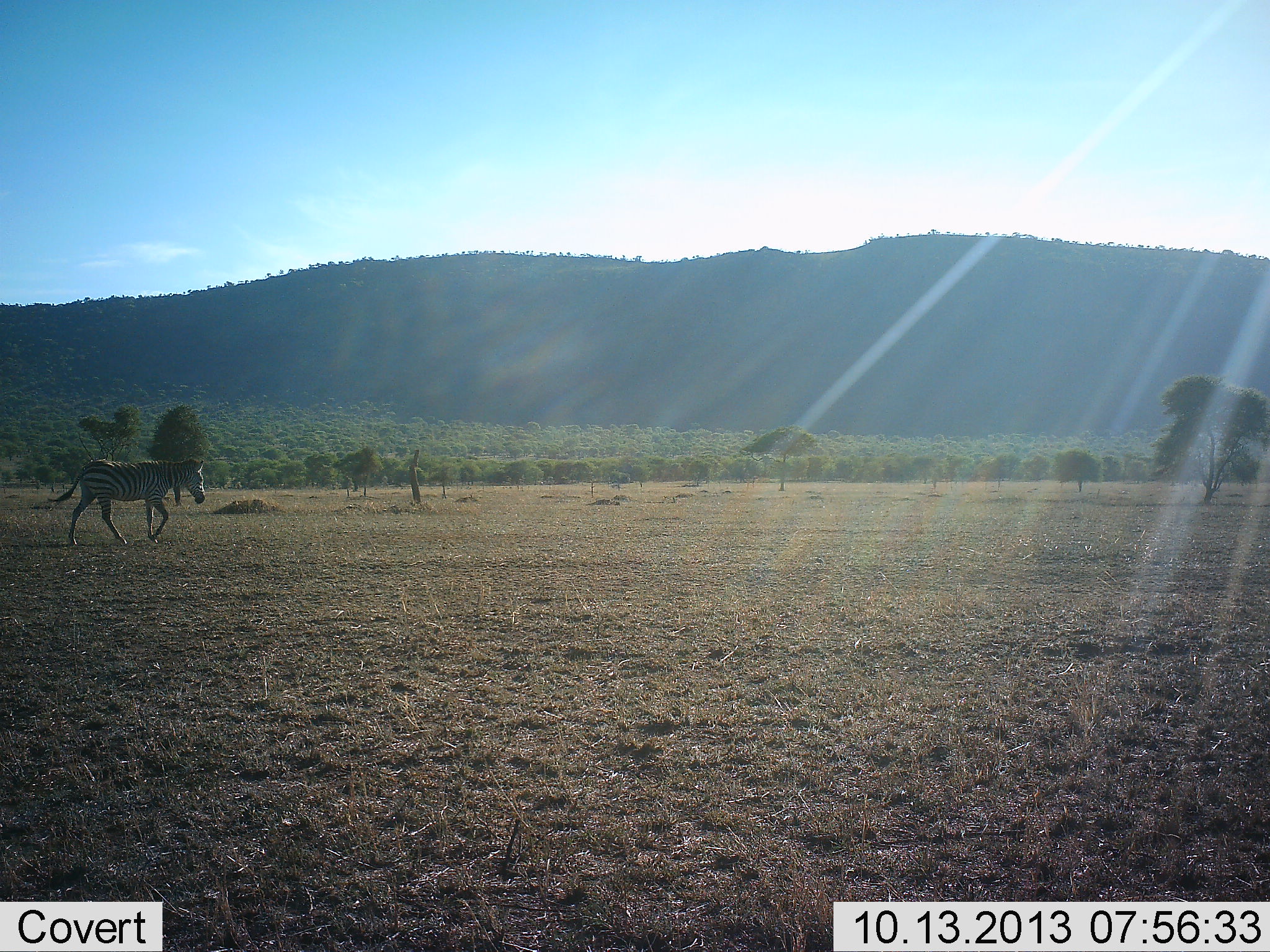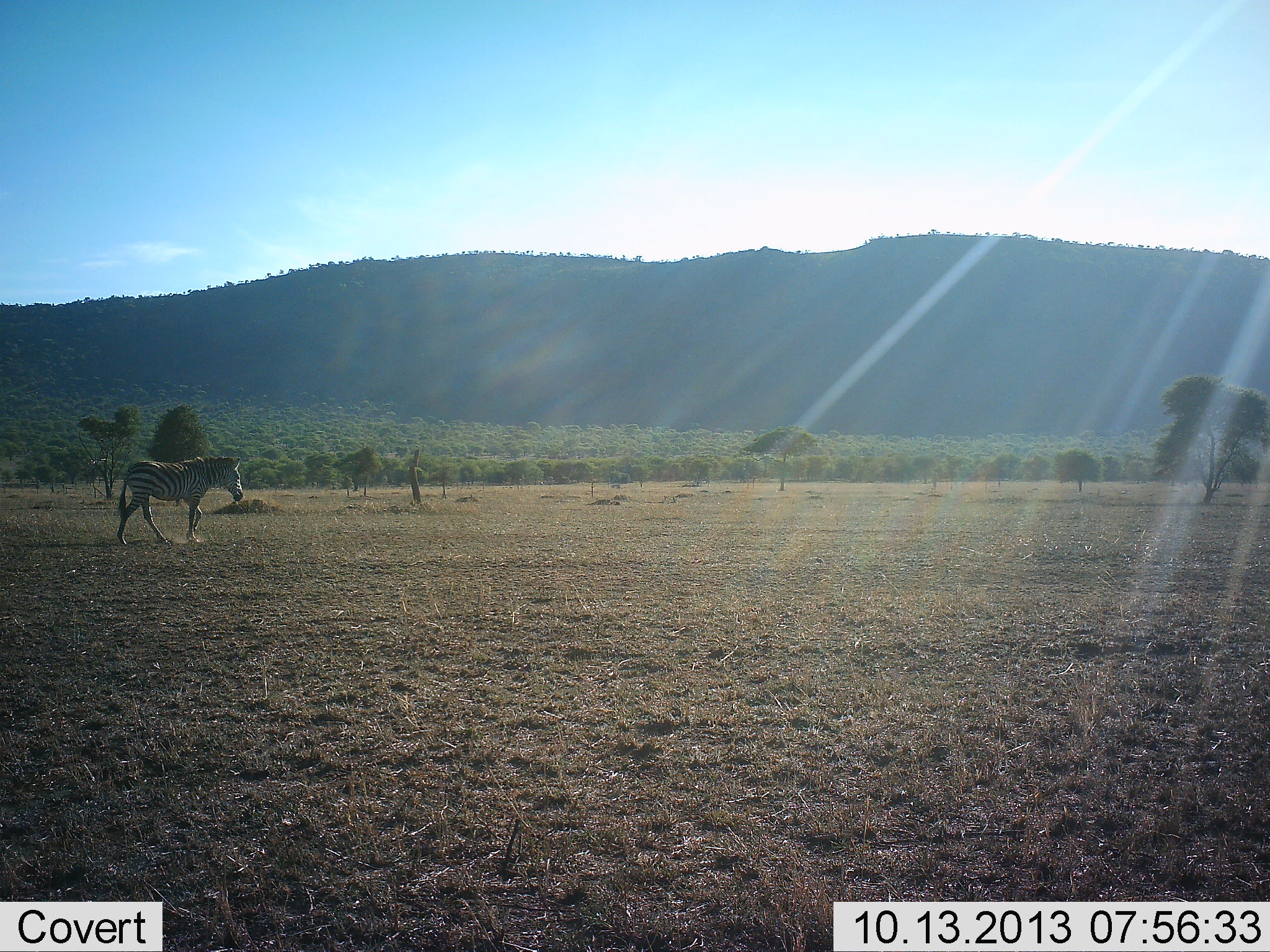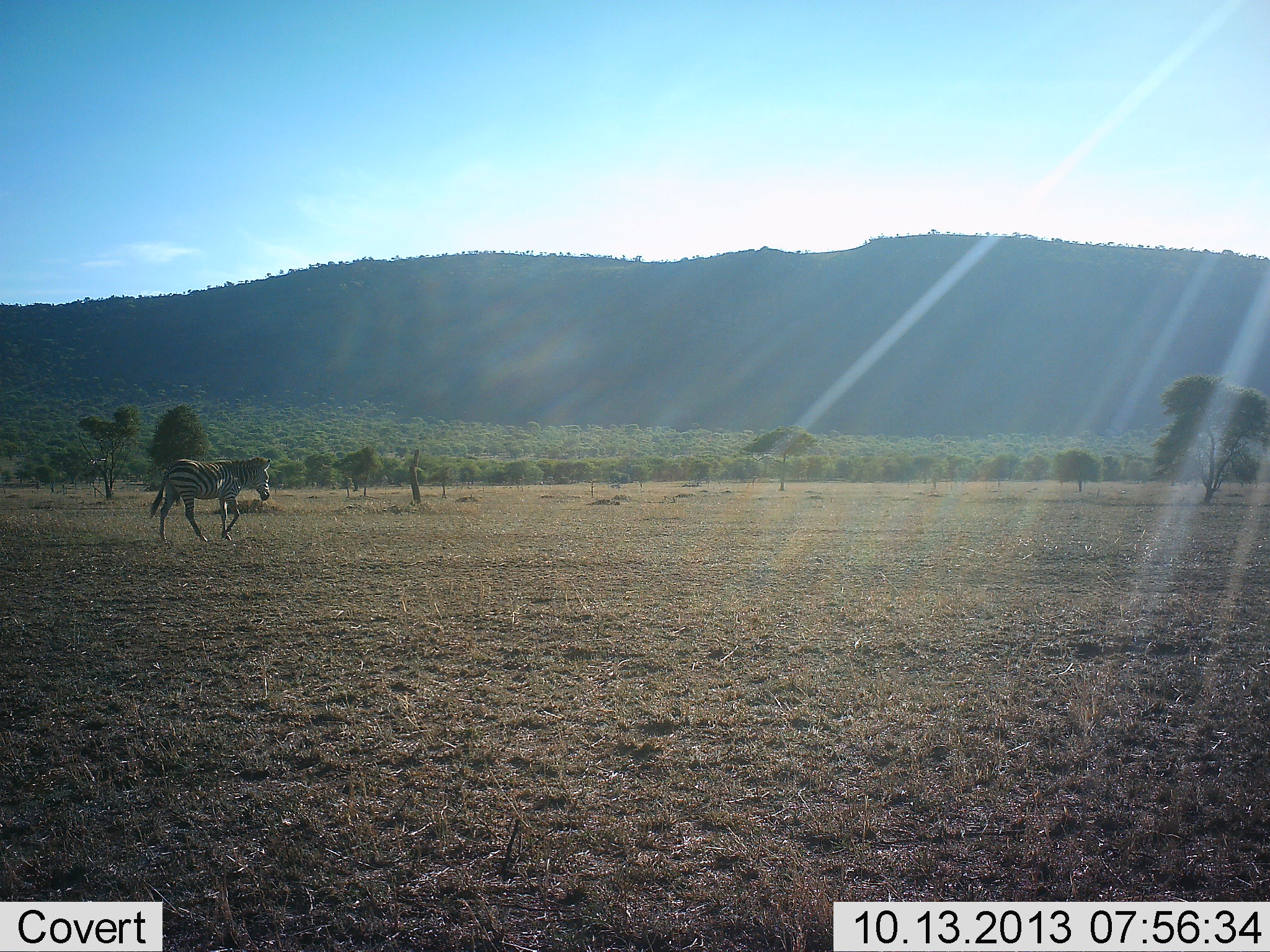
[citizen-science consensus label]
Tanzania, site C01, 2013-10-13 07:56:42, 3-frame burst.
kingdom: Animalia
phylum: Chordata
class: Mammalia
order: Perissodactyla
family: Equidae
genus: Equus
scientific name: Equus quagga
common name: plains zebra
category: zebra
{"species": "zebra (plains zebra) (Equus quagga)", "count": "1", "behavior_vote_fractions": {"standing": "0%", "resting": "0%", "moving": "100%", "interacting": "0%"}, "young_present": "0%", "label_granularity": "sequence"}